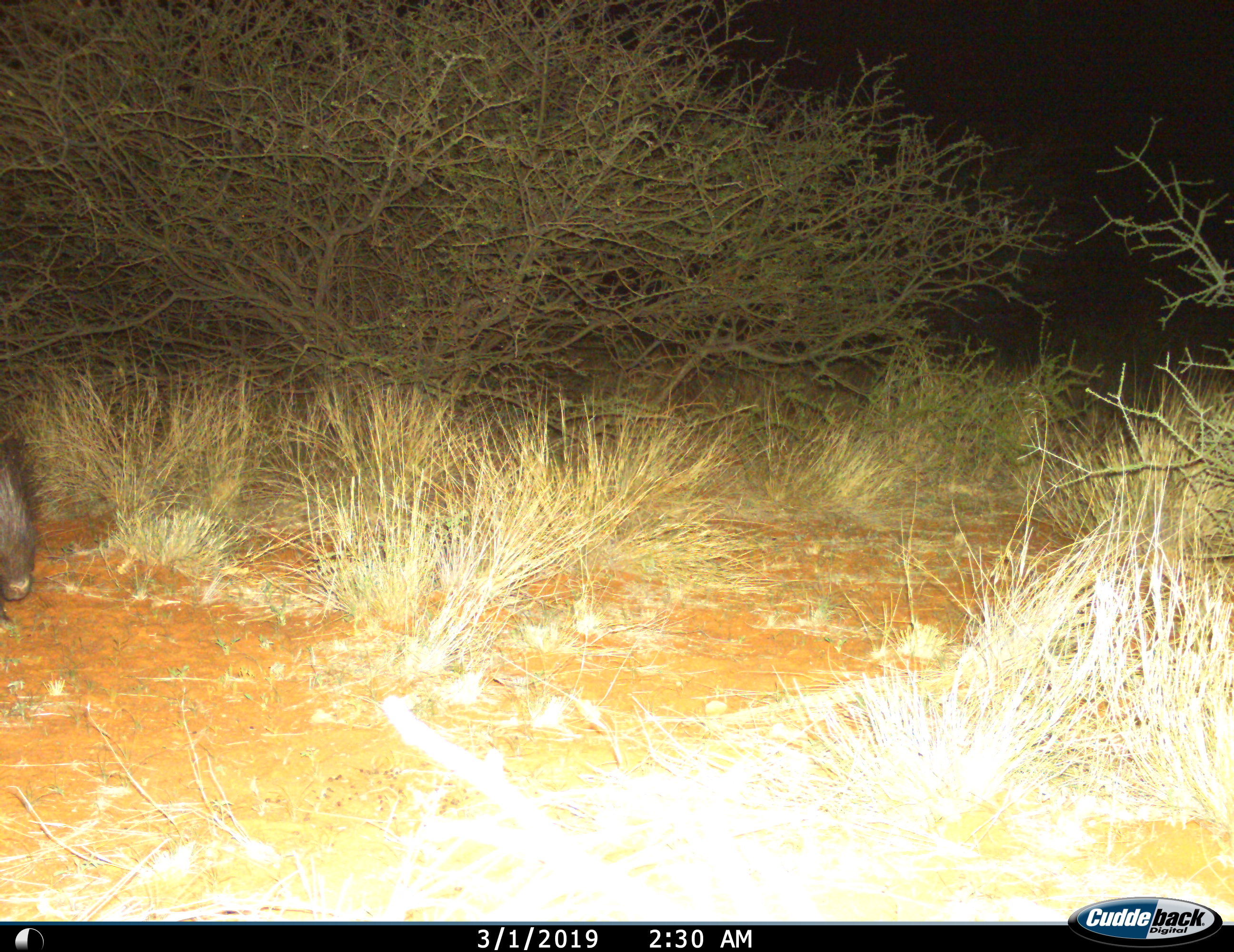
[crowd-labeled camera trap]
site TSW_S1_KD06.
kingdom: Animalia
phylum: Chordata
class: Mammalia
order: Rodentia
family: Hystricidae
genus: Hystrix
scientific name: Hystrix cristata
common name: crested porcupine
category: porcupine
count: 1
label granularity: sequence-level